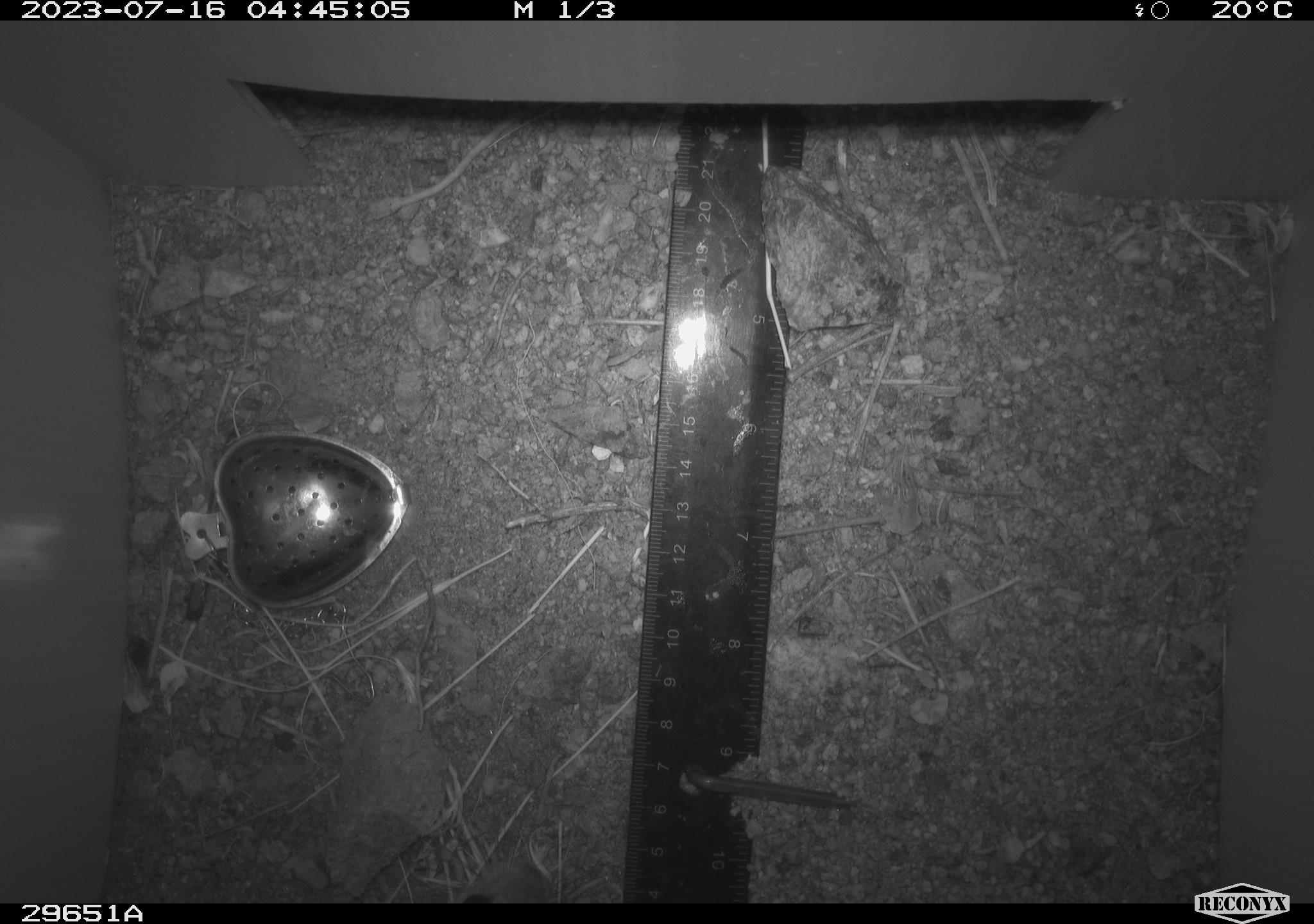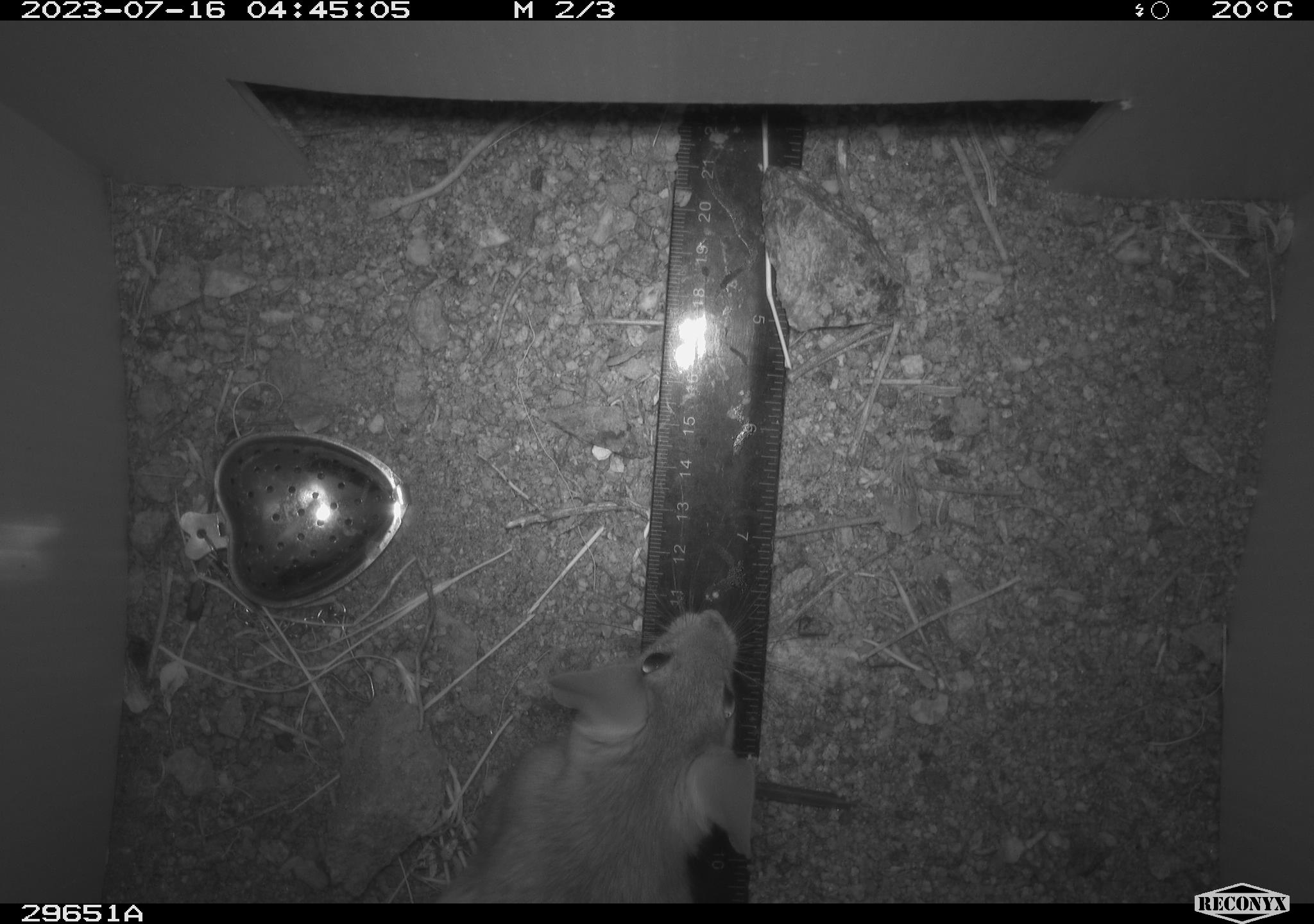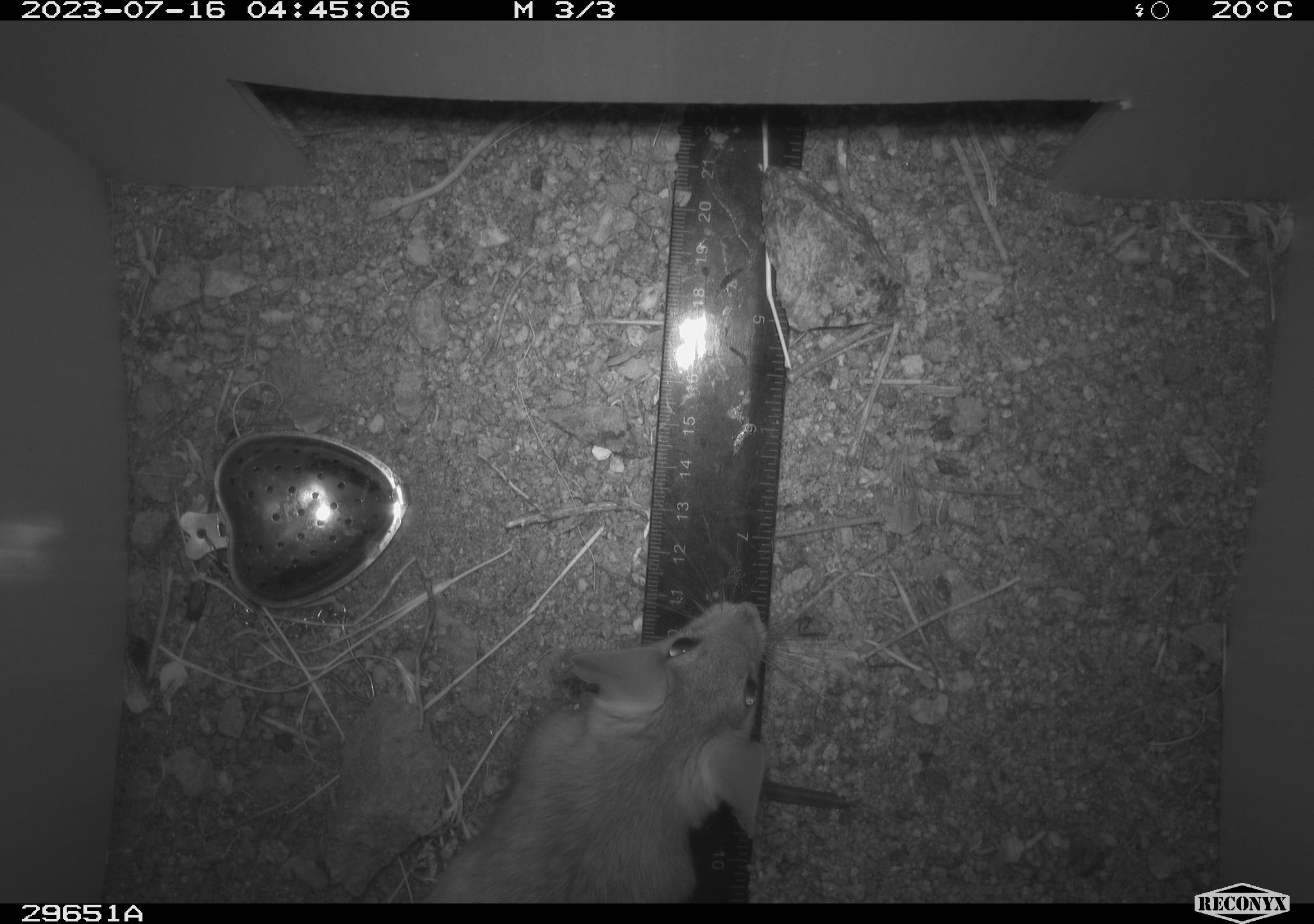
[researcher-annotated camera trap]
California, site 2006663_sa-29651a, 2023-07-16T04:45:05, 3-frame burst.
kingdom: Animalia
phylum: Chordata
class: Mammalia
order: Rodentia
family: Cricetidae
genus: Neotoma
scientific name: Neotoma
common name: pack rat or woodrat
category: neotoma species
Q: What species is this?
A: Neotoma species (pack rat or woodrat) (Neotoma).